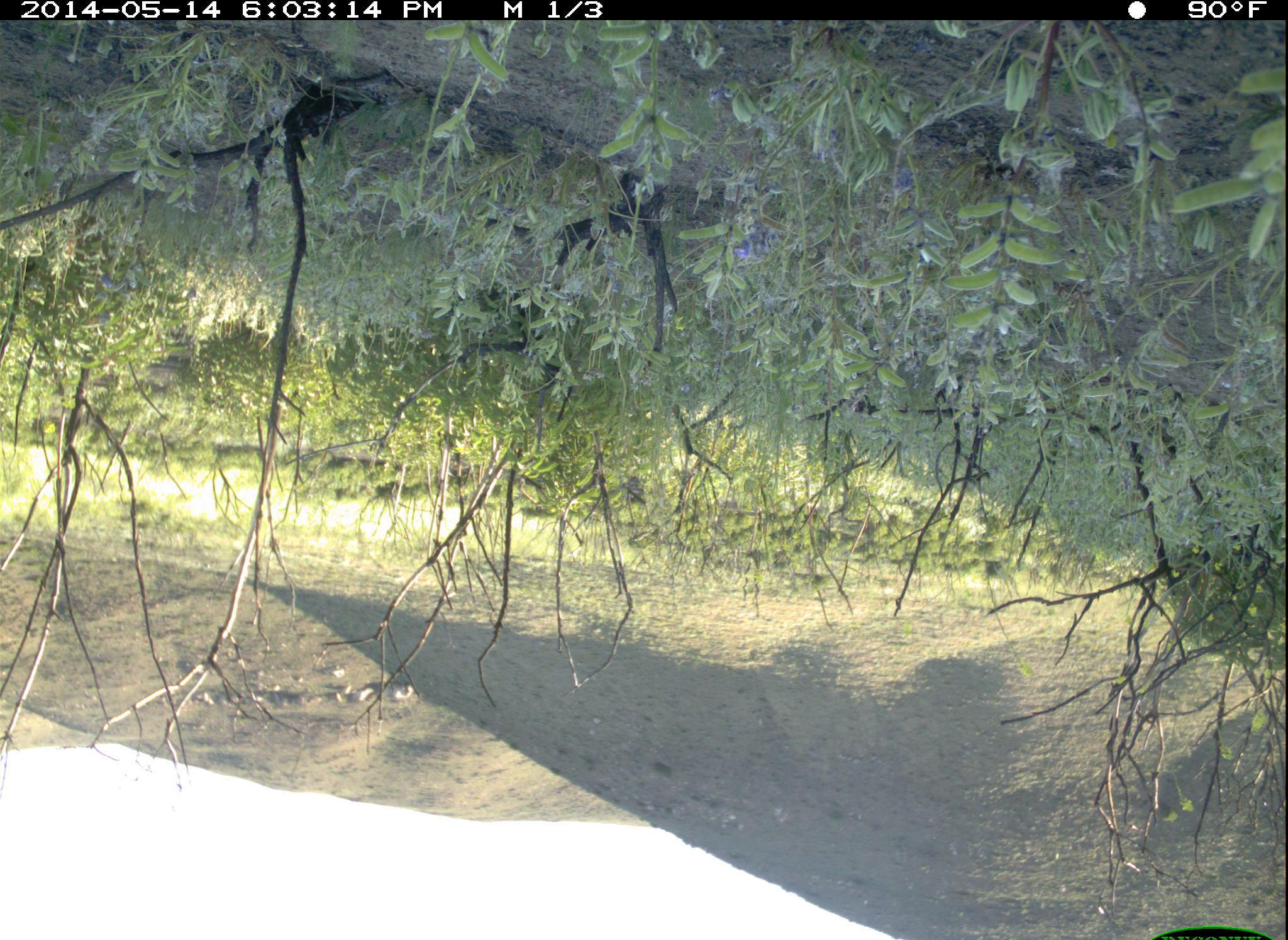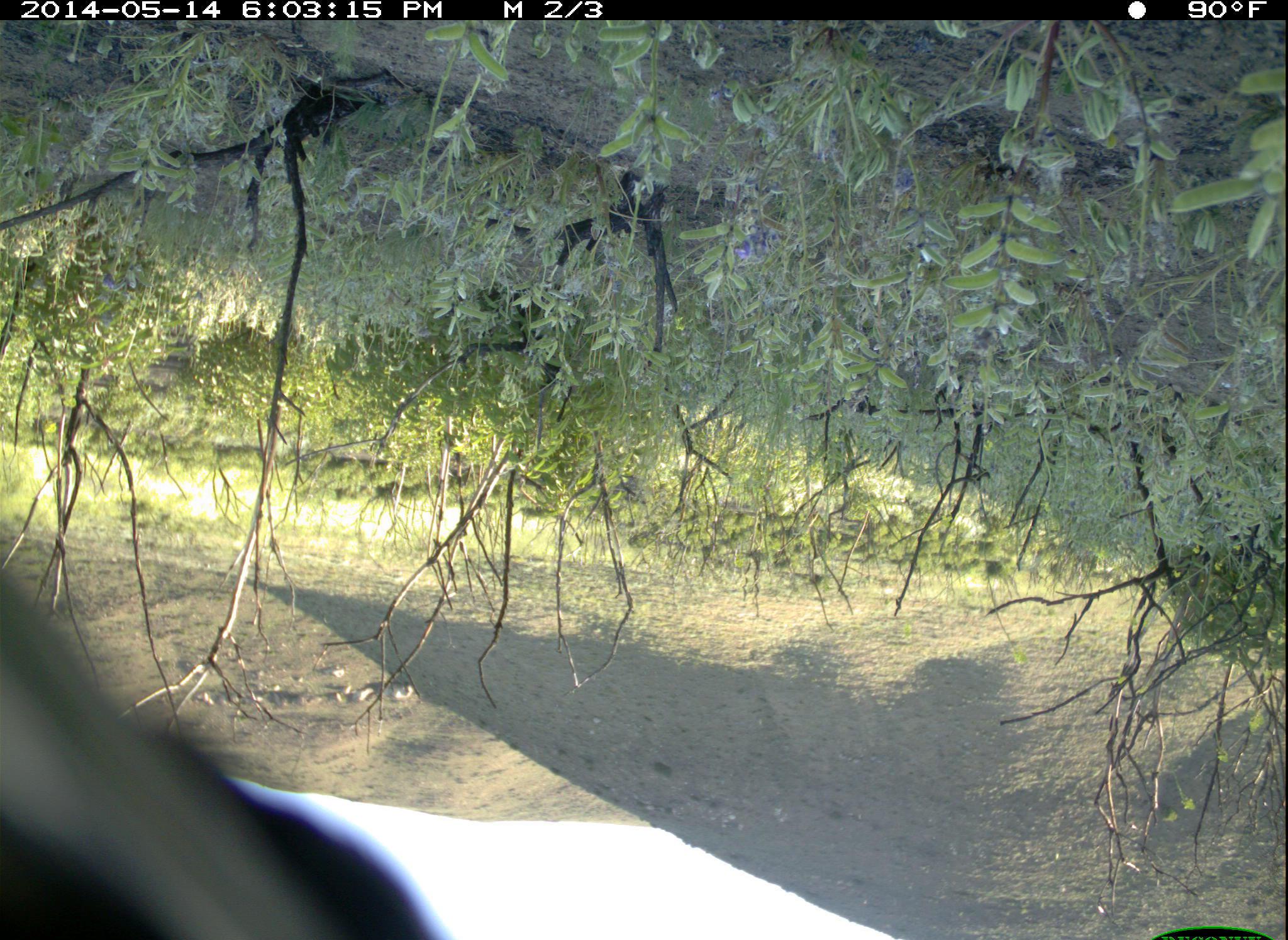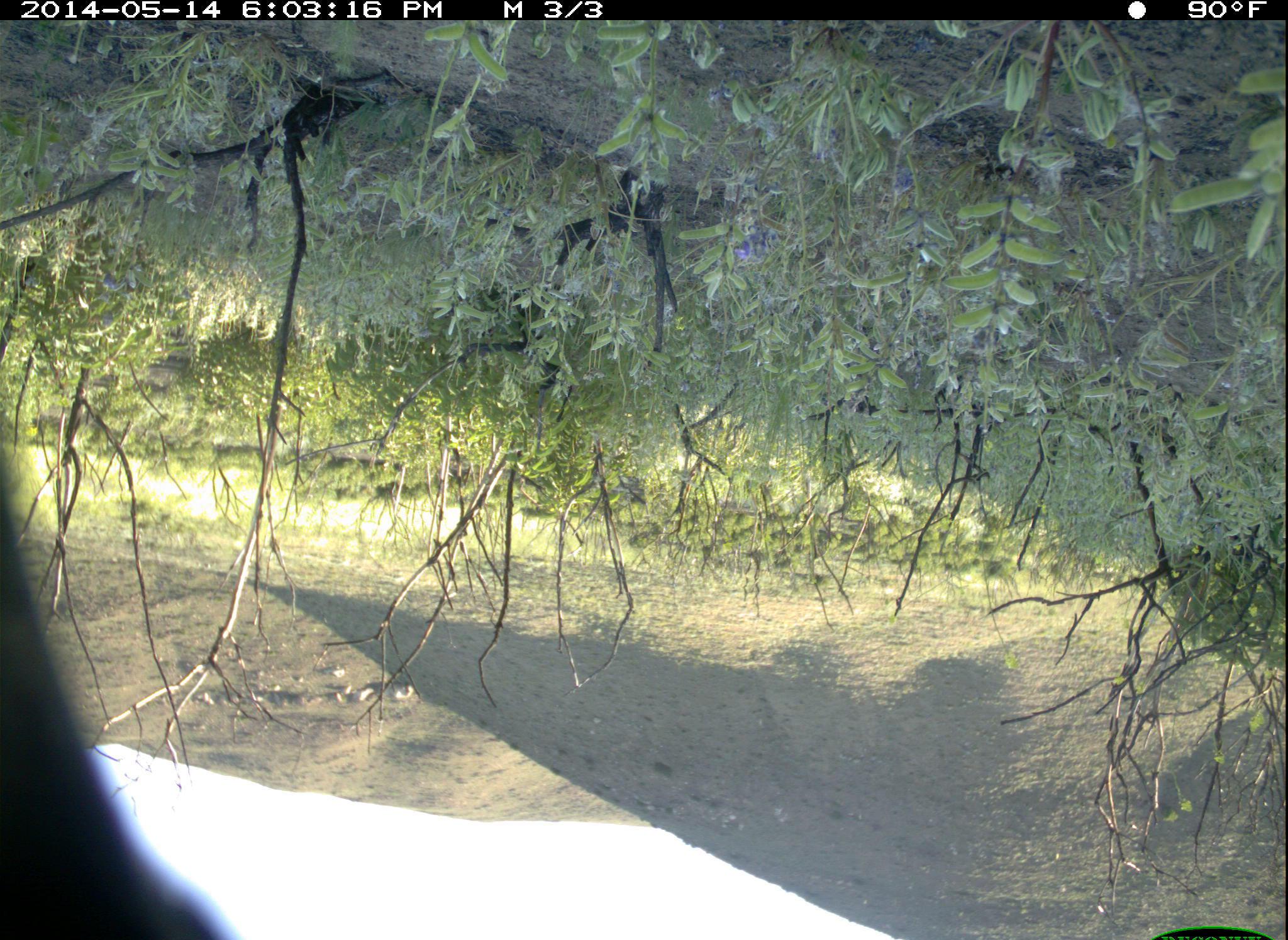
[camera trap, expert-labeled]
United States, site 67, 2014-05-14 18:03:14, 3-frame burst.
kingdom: Animalia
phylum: Chordata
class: Aves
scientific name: Aves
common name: bird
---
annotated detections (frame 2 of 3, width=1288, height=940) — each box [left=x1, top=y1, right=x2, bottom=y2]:
bird: [left=0, top=547, right=445, bottom=939]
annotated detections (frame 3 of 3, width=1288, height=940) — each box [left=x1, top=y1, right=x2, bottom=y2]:
bird: [left=1, top=434, right=241, bottom=940]